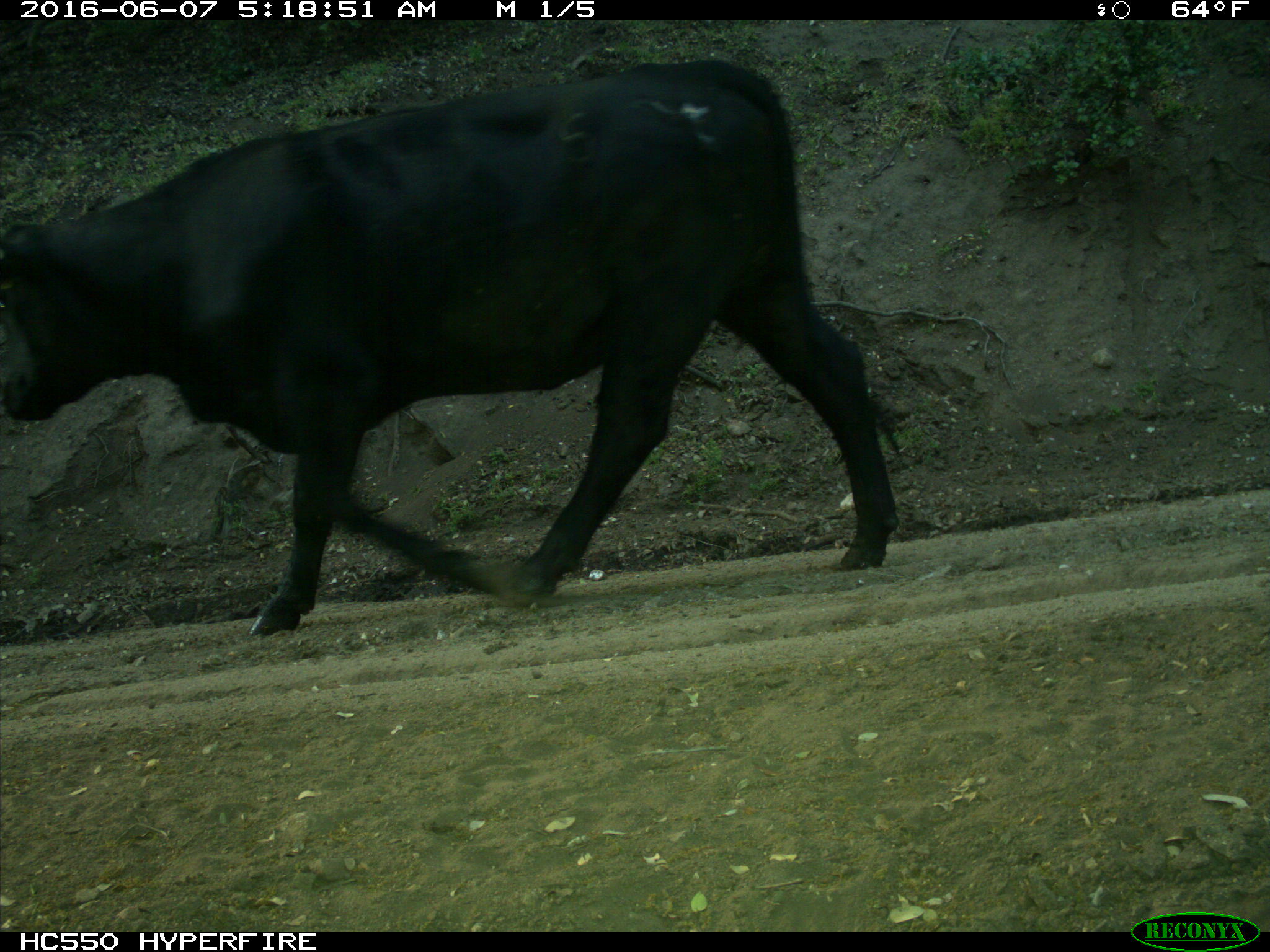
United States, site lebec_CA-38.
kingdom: Animalia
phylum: Chordata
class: Mammalia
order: Artiodactyla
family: Bovidae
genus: Bos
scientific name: Bos taurus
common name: domestic cow